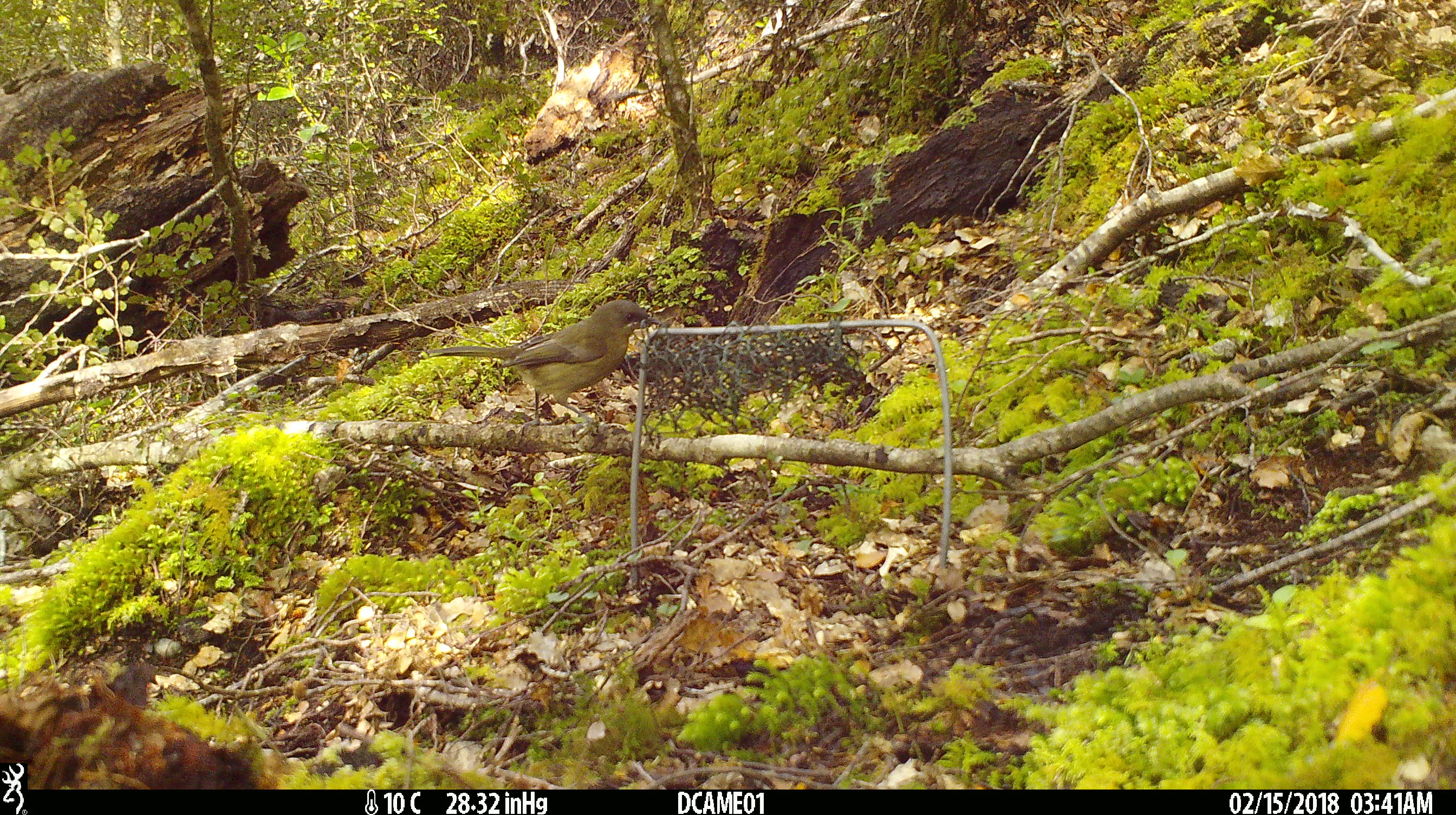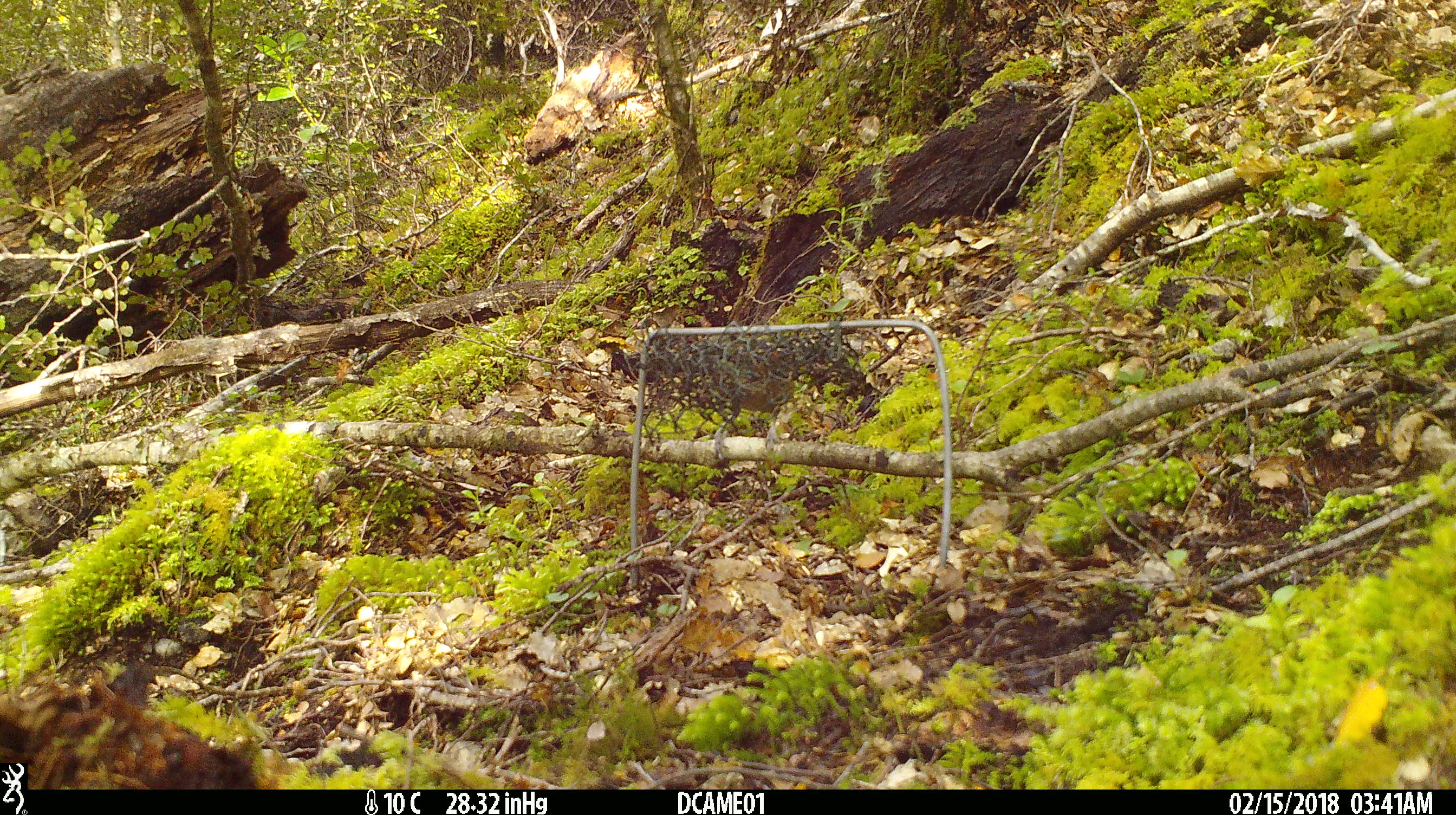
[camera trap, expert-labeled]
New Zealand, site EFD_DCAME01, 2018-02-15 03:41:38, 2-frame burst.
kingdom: Animalia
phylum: Chordata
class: Aves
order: Passeriformes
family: Meliphagidae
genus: Anthornis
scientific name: Anthornis melanura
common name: new zealand bellbird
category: bellbird